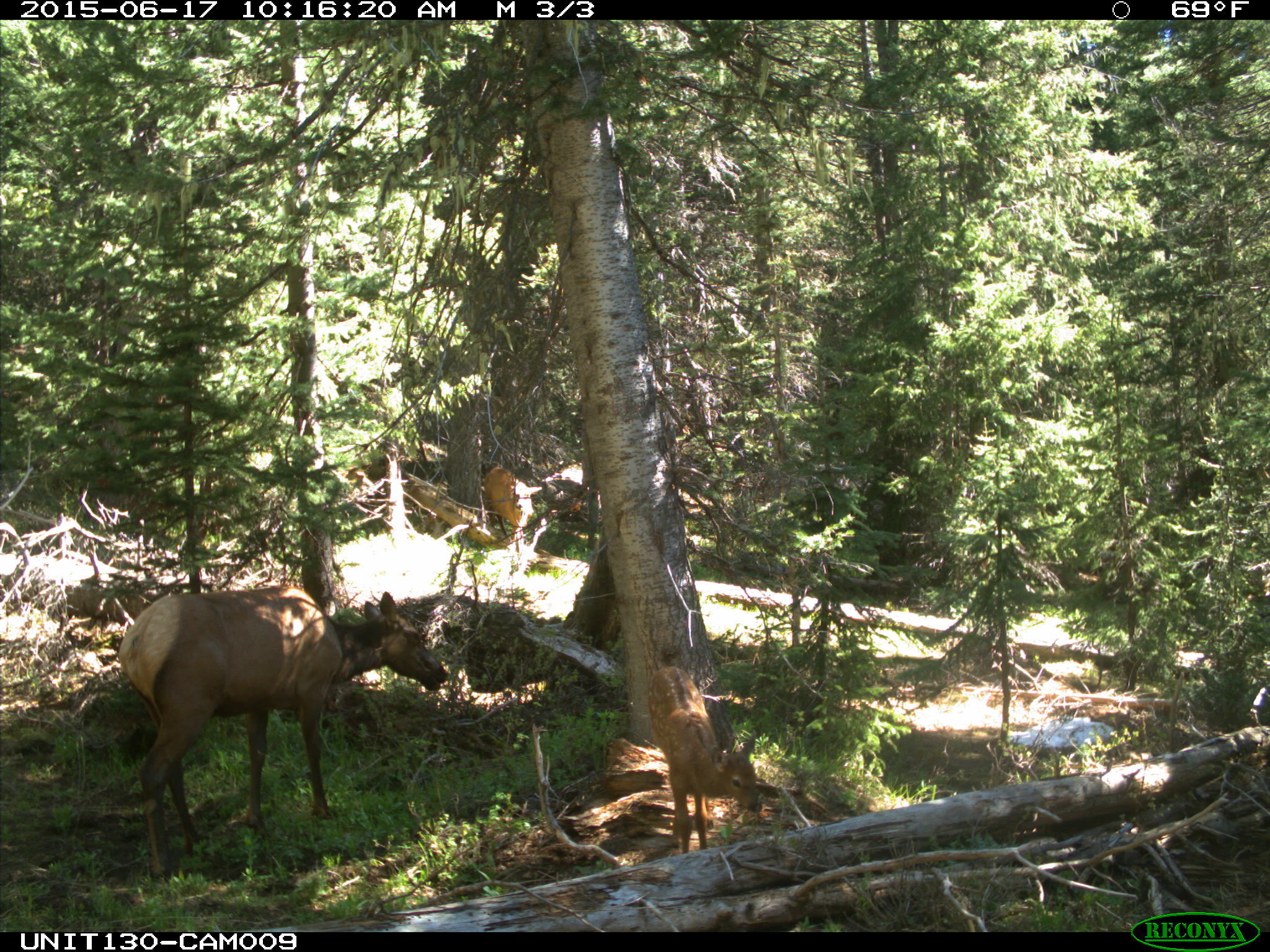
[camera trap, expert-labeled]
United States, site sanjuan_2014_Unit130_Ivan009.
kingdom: Animalia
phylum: Chordata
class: Mammalia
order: Artiodactyla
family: Cervidae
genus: Cervus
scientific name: Cervus elaphus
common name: red deer